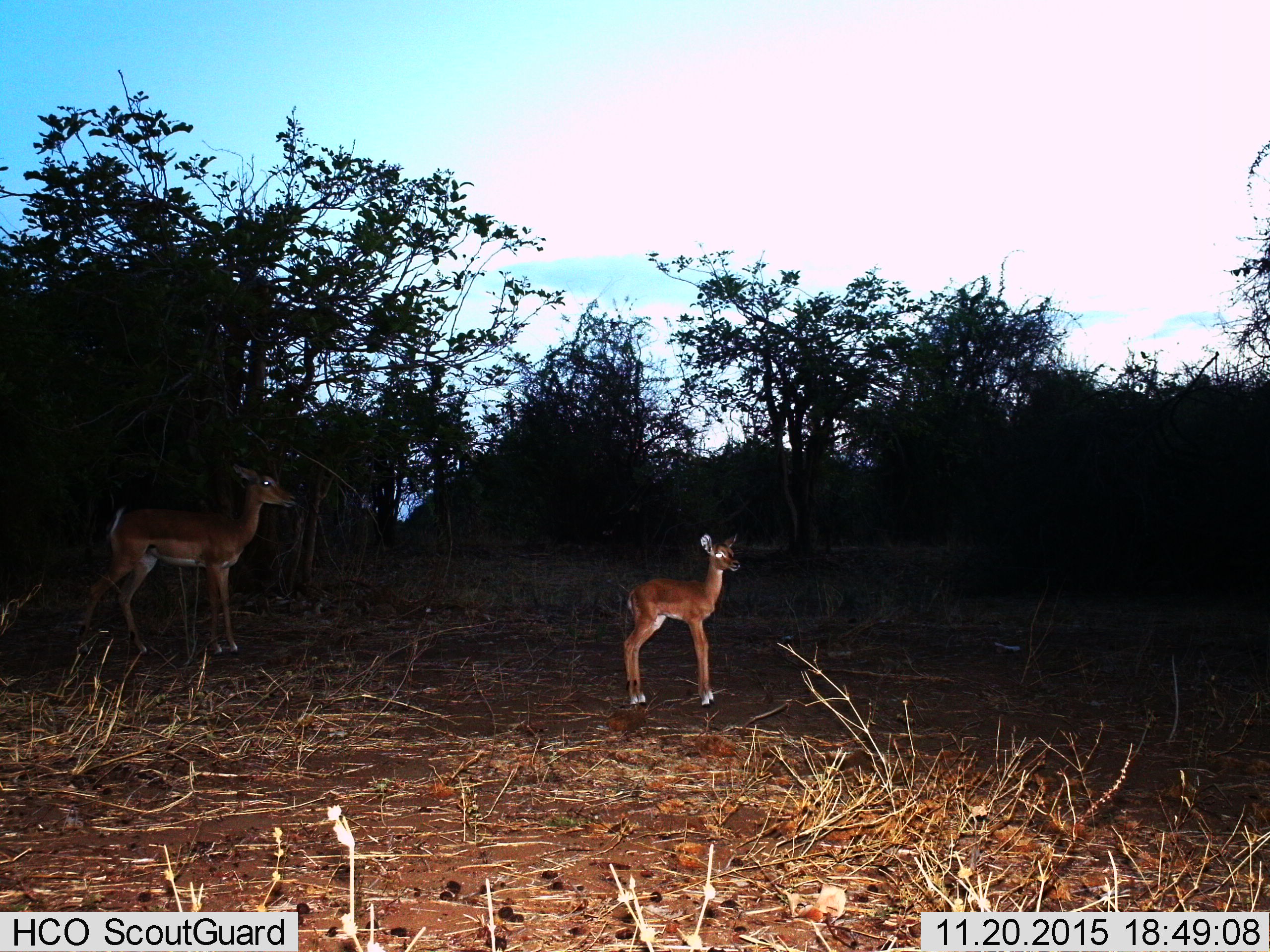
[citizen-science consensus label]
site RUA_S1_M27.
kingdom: Animalia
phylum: Chordata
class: Mammalia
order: Artiodactyla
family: Bovidae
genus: Aepyceros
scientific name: Aepyceros melampus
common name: impala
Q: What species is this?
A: Impala (Aepyceros melampus).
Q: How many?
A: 2.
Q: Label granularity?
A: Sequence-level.